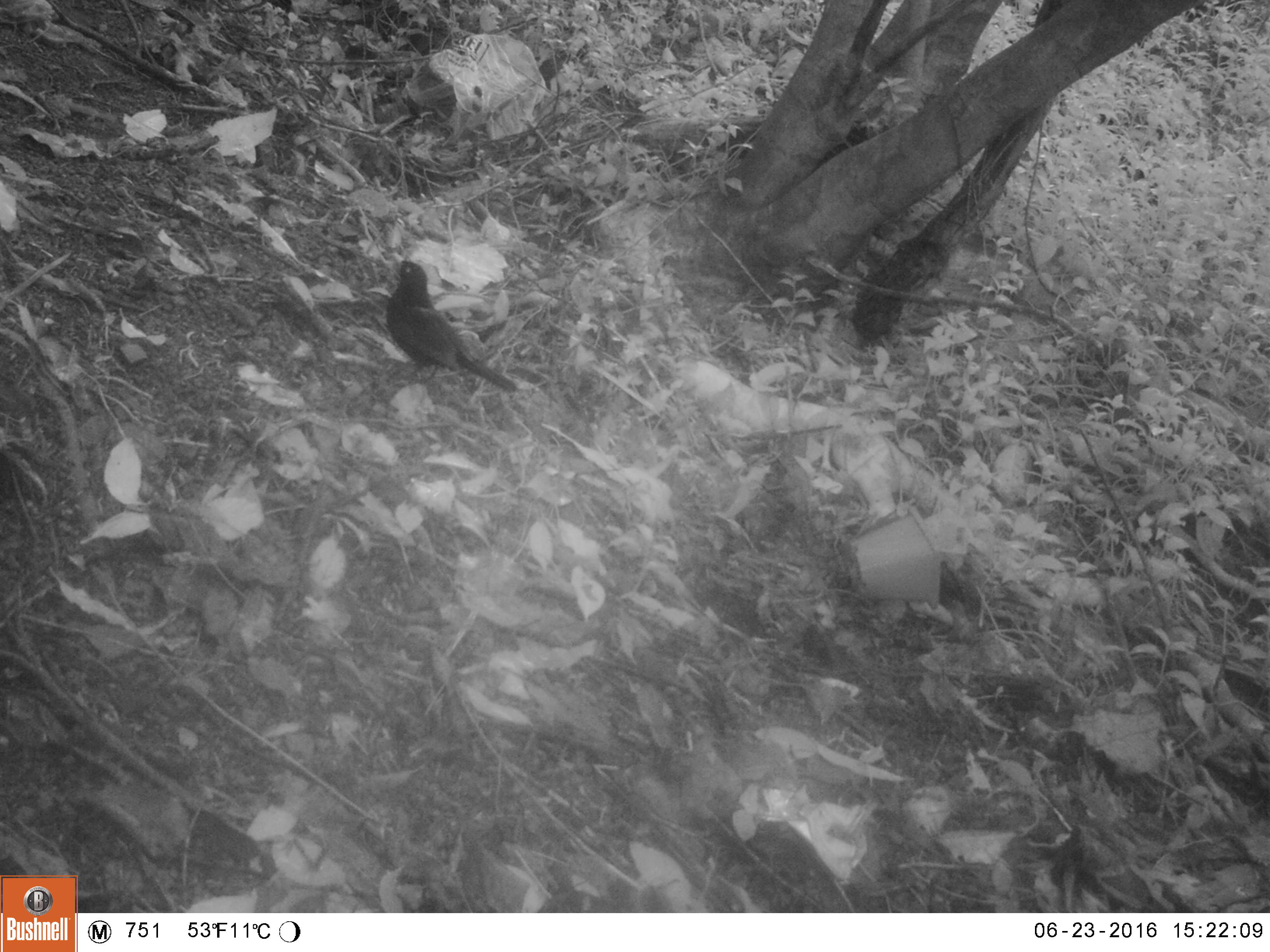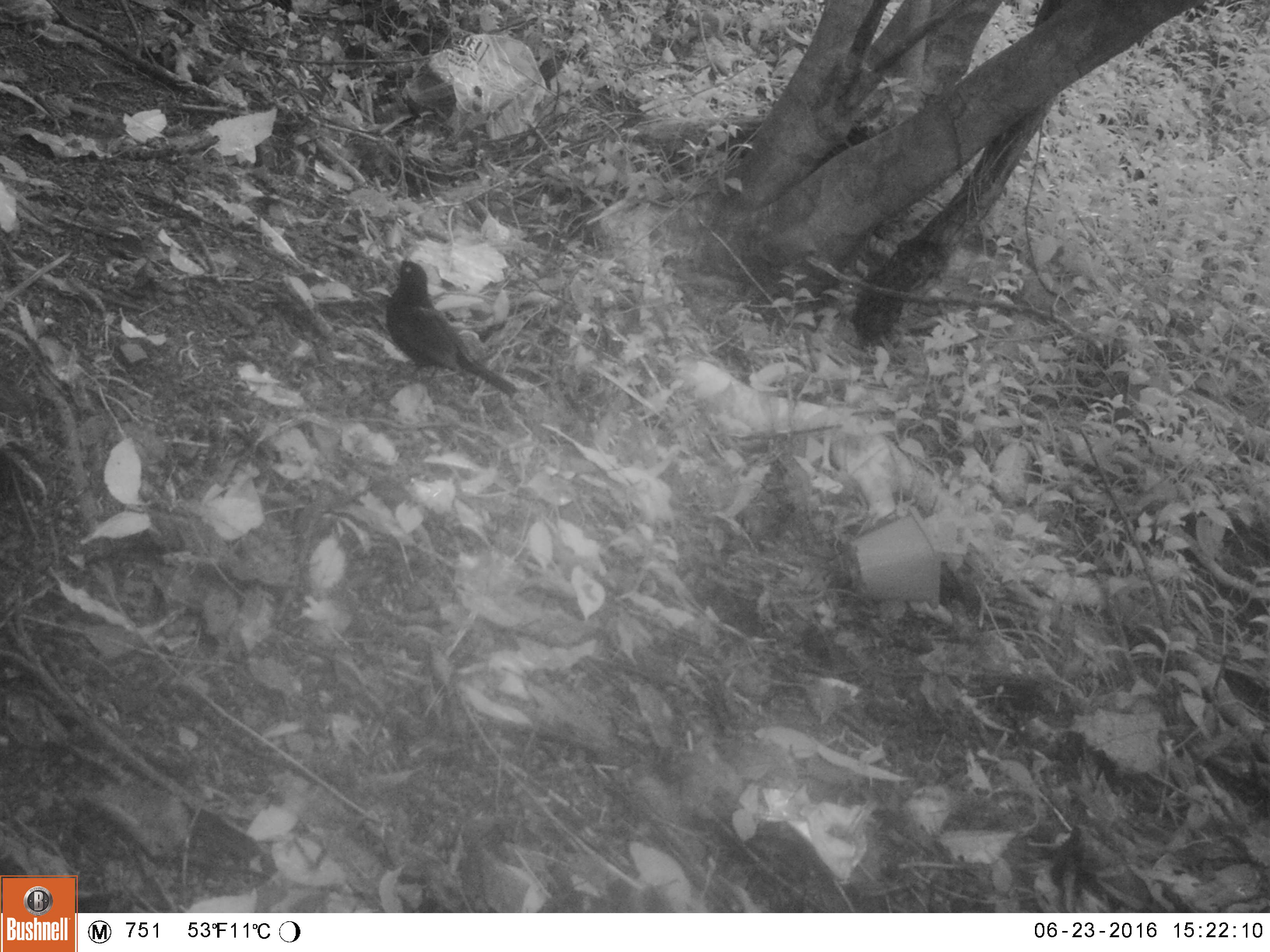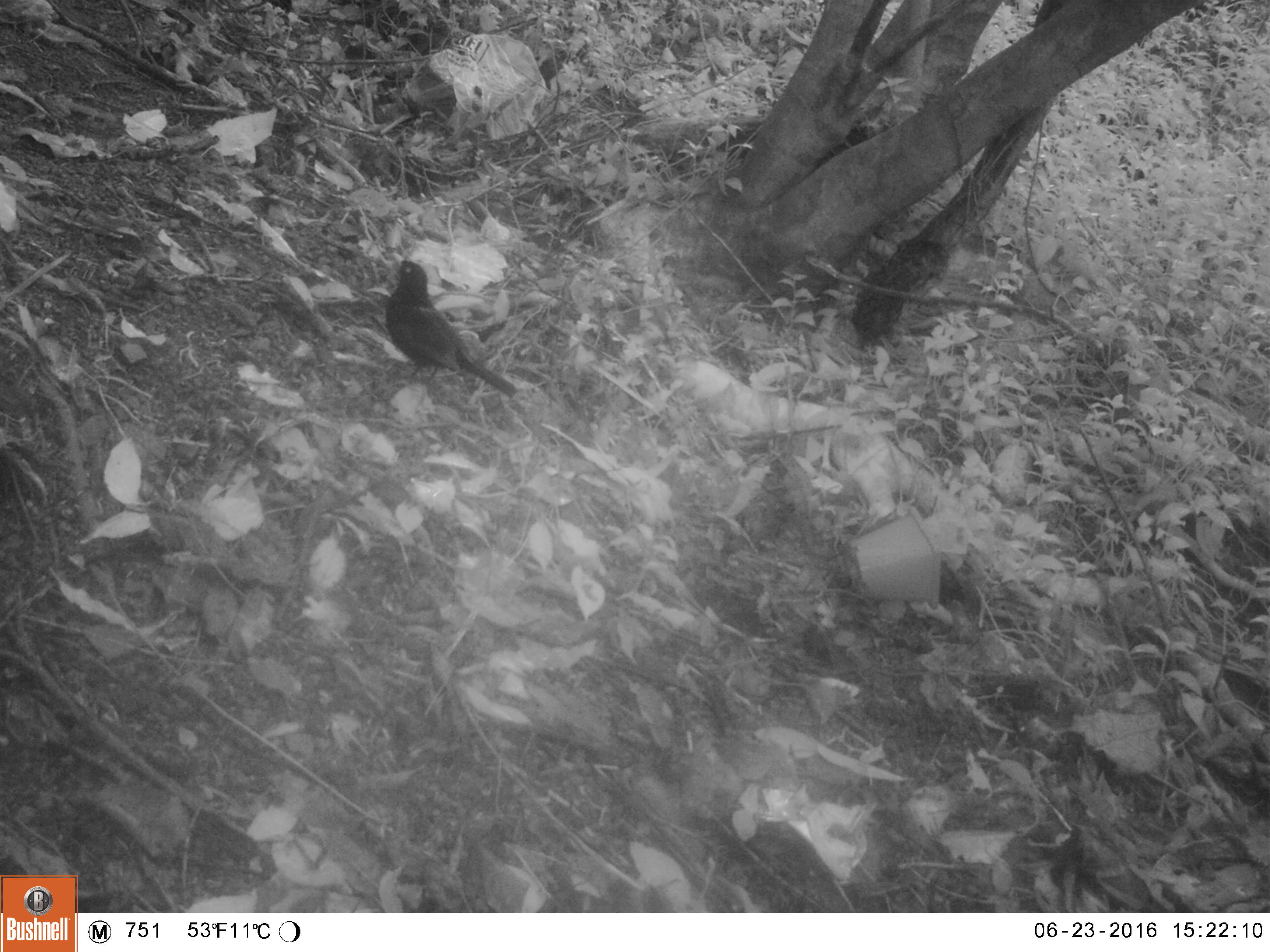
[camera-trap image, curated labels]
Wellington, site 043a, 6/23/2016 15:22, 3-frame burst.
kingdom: Animalia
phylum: Chordata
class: Aves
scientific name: Aves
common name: bird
Bird (Aves).